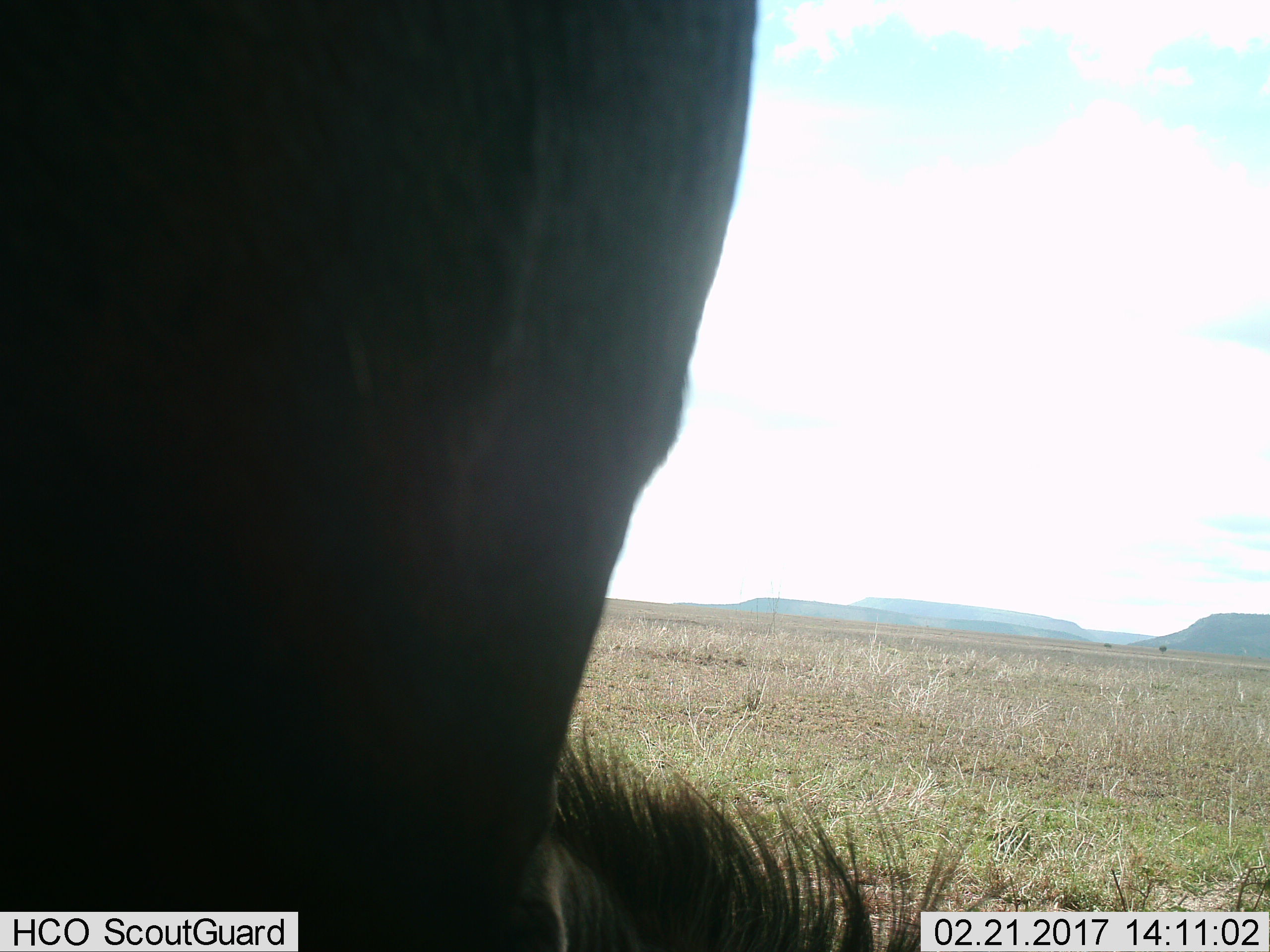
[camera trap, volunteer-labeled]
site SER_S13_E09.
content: unidentified animal